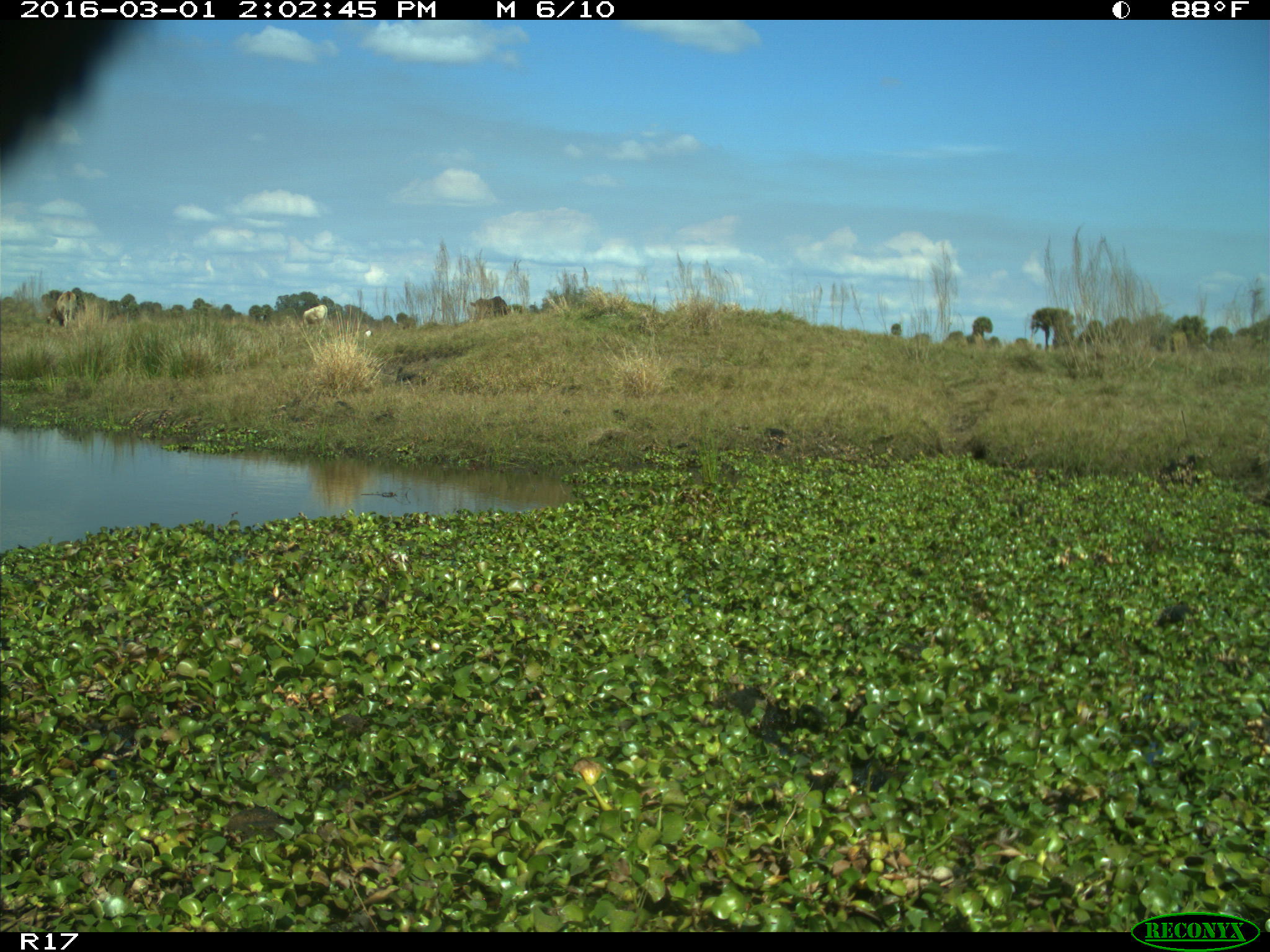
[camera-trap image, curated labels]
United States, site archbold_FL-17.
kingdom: Animalia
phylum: Chordata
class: Mammalia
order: Artiodactyla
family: Bovidae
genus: Bos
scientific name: Bos taurus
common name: domestic cow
Bos taurus (domestic cow).